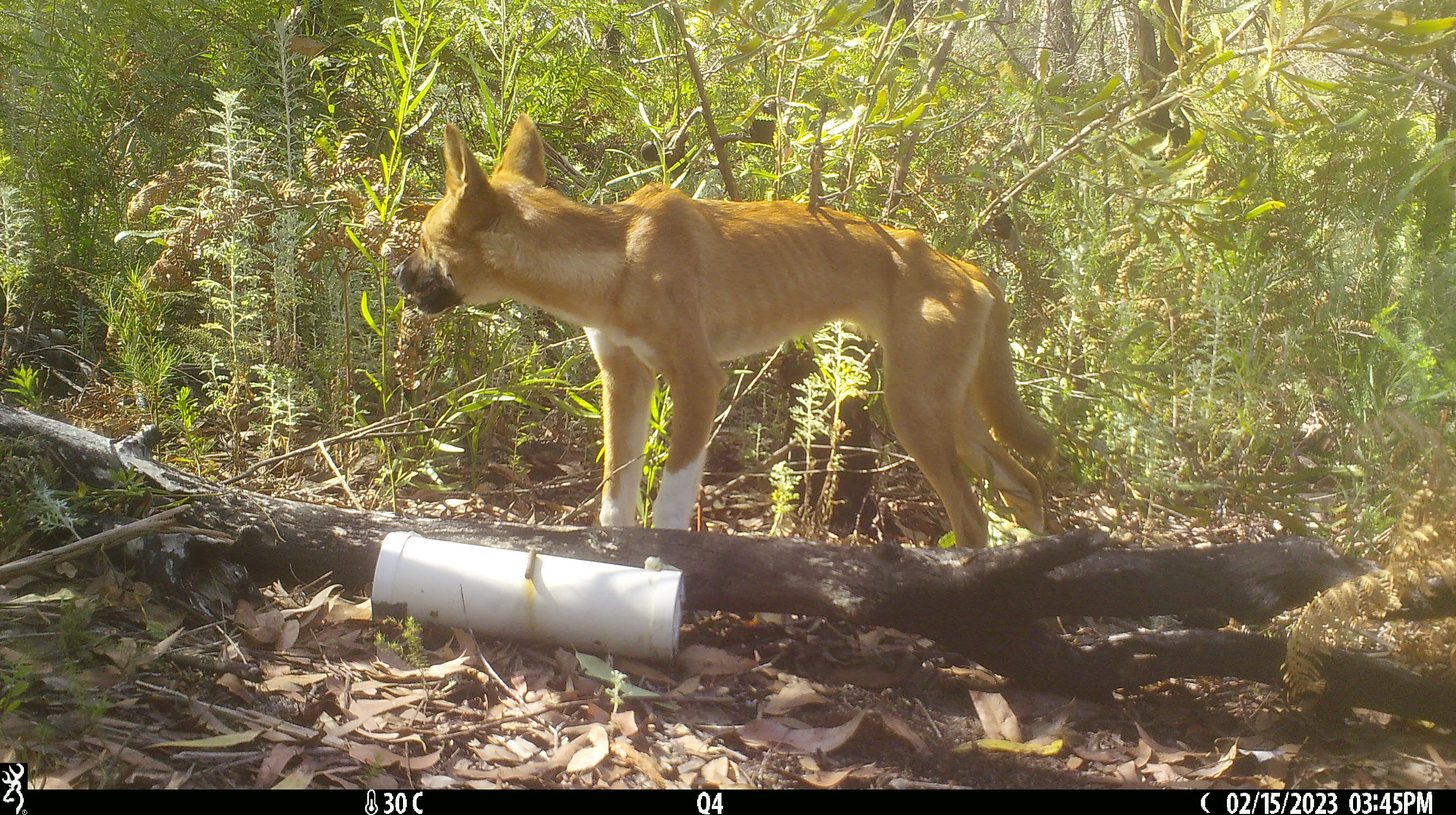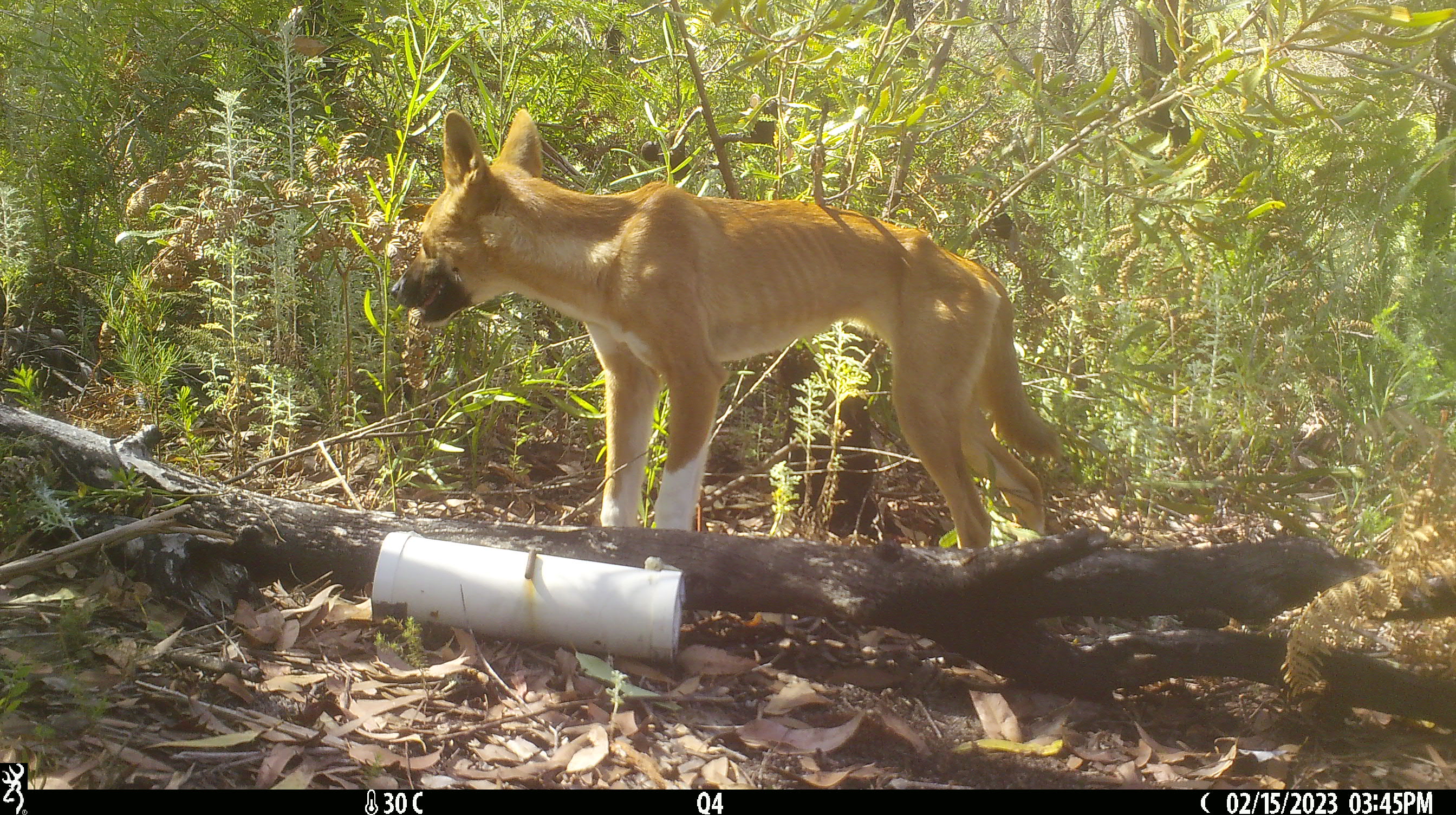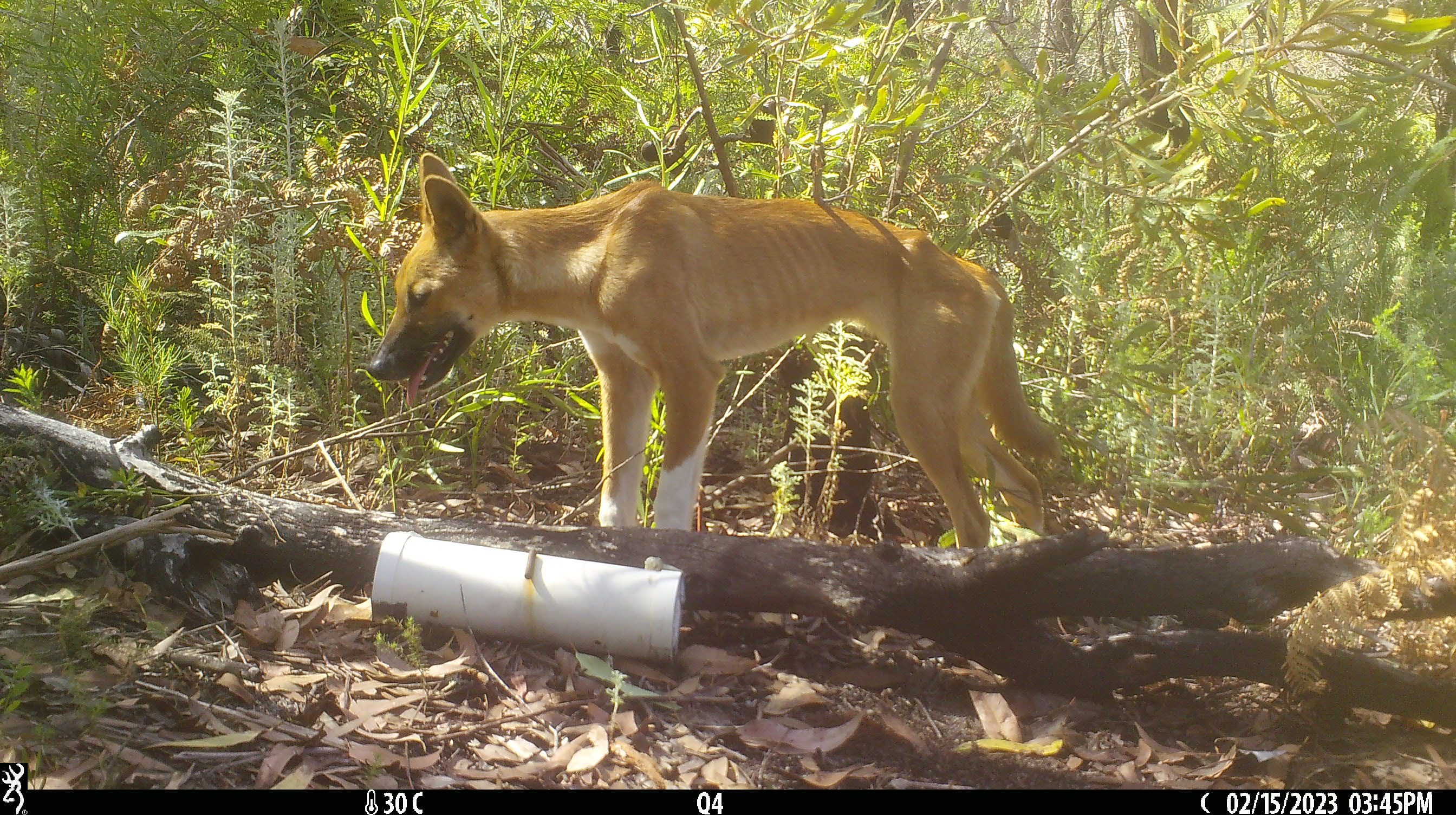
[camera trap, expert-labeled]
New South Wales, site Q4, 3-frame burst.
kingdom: Animalia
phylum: Chordata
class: Mammalia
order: Carnivora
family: Canidae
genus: Canis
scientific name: Canis familiaris dingo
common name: dingo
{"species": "dingo (Canis familiaris dingo)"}